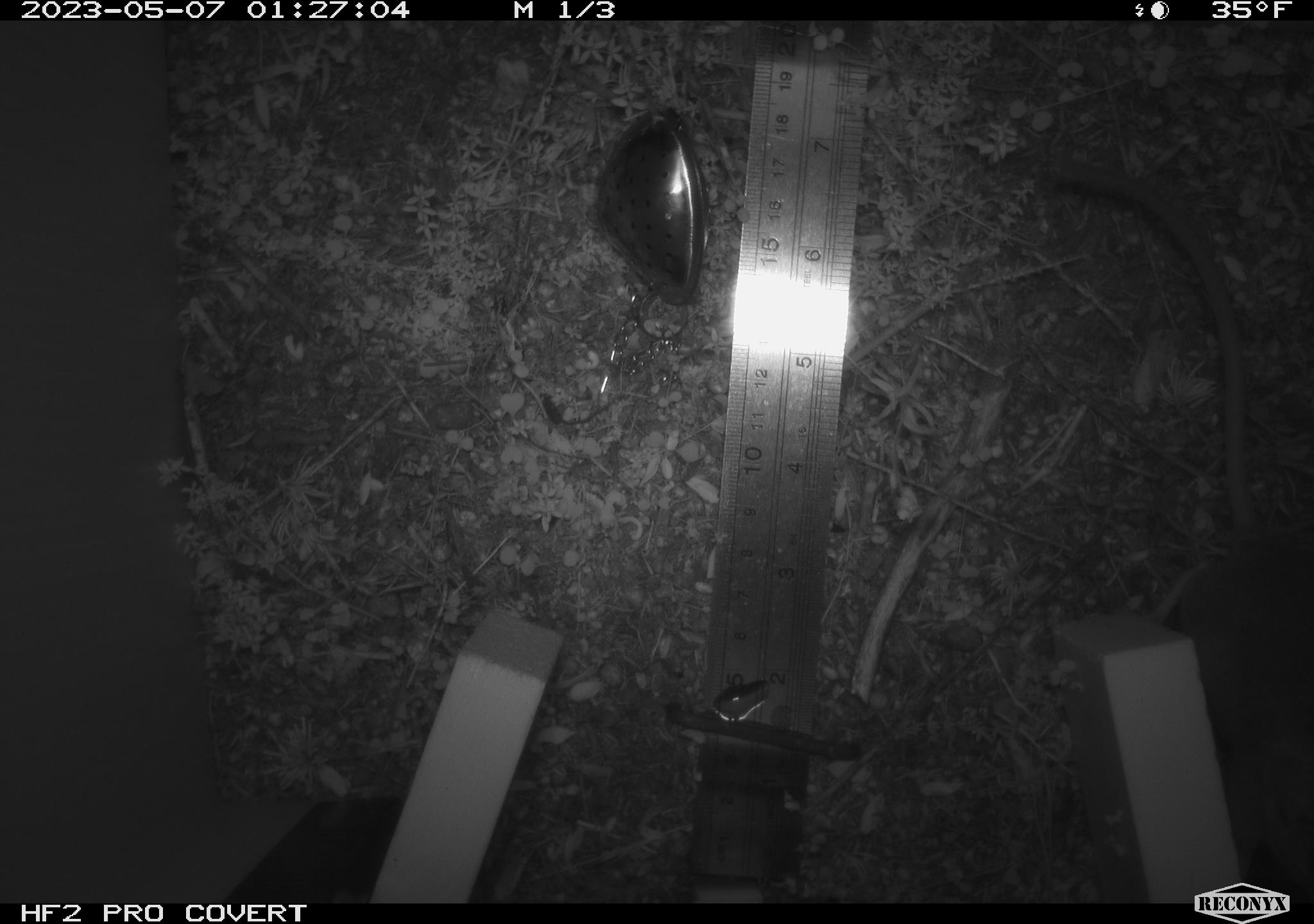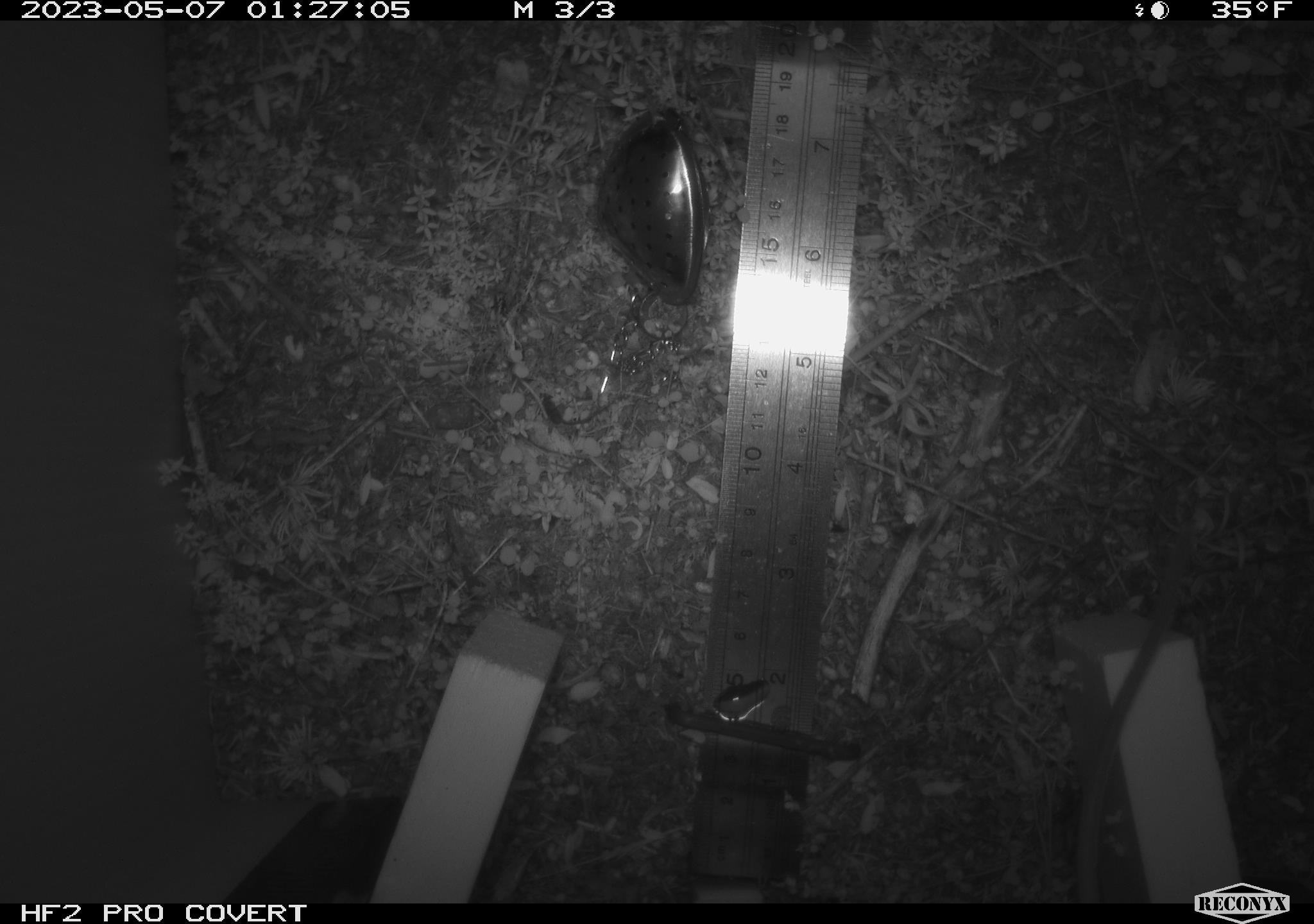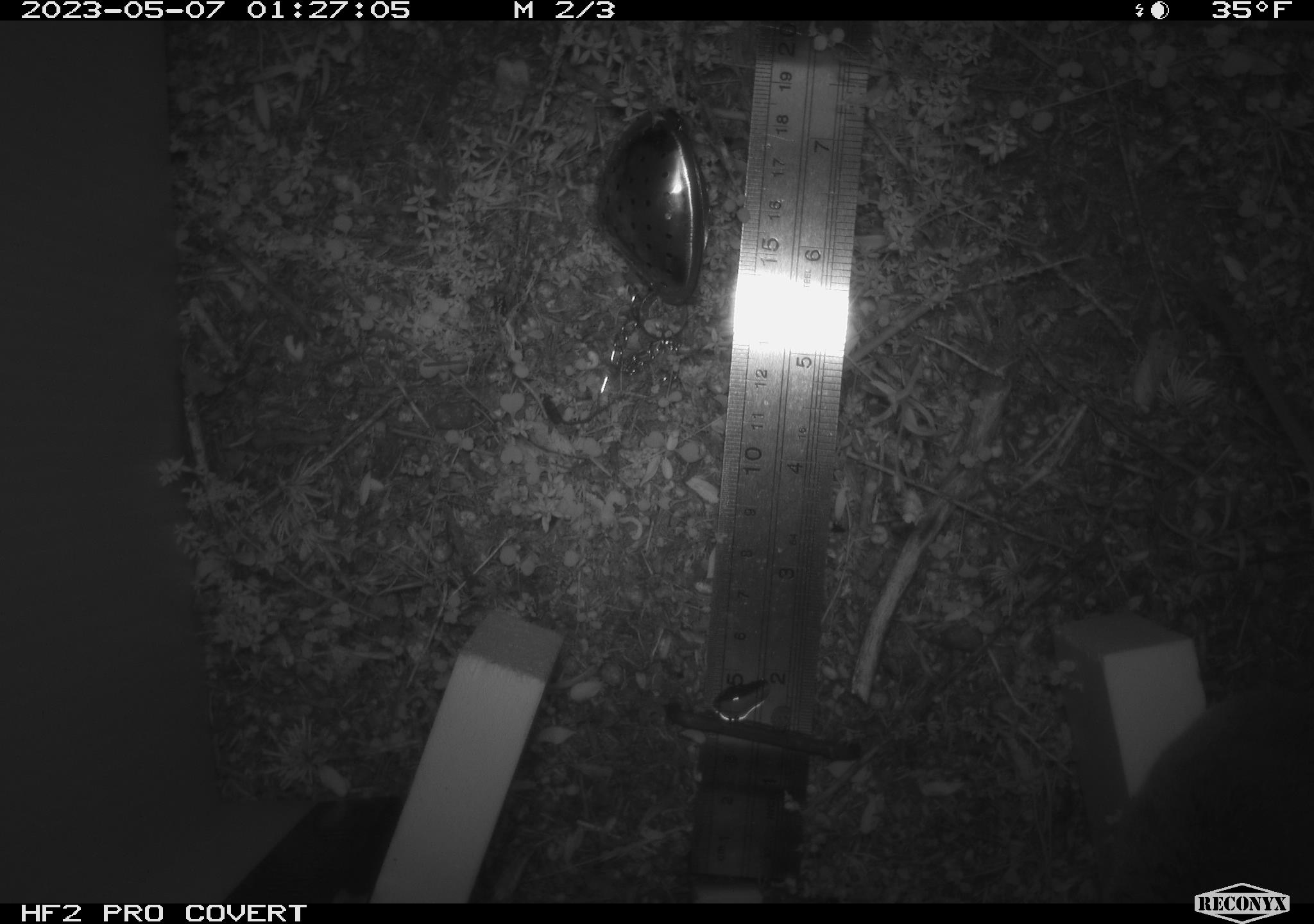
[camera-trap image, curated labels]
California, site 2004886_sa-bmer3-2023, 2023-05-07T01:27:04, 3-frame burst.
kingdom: Animalia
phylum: Chordata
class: Mammalia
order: Rodentia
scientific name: Rodentia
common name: mouse species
Mouse species (Rodentia).